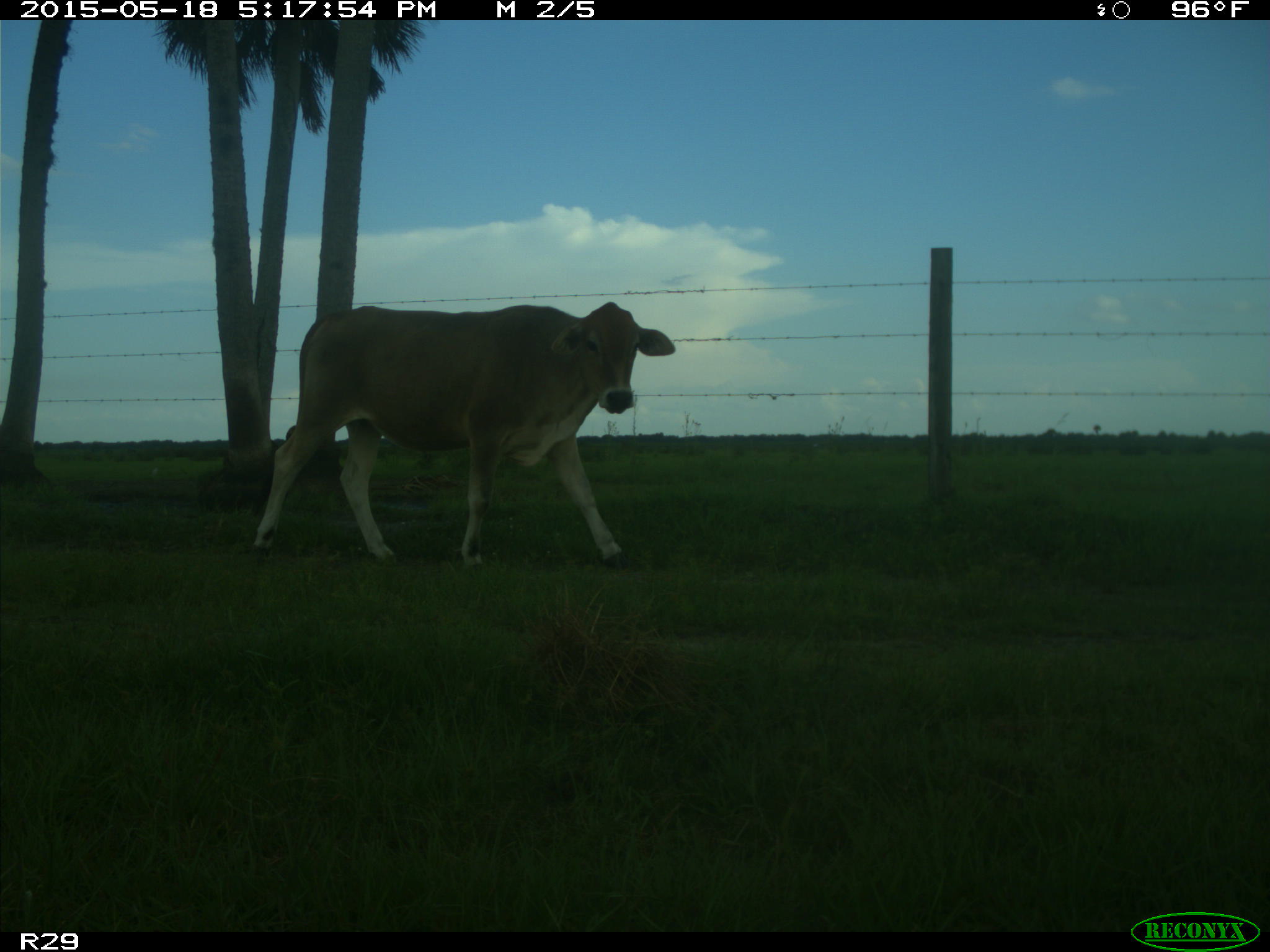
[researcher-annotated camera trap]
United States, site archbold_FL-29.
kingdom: Animalia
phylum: Chordata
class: Mammalia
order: Artiodactyla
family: Bovidae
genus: Bos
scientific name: Bos taurus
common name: domestic cow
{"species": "Bos taurus (domestic cow)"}